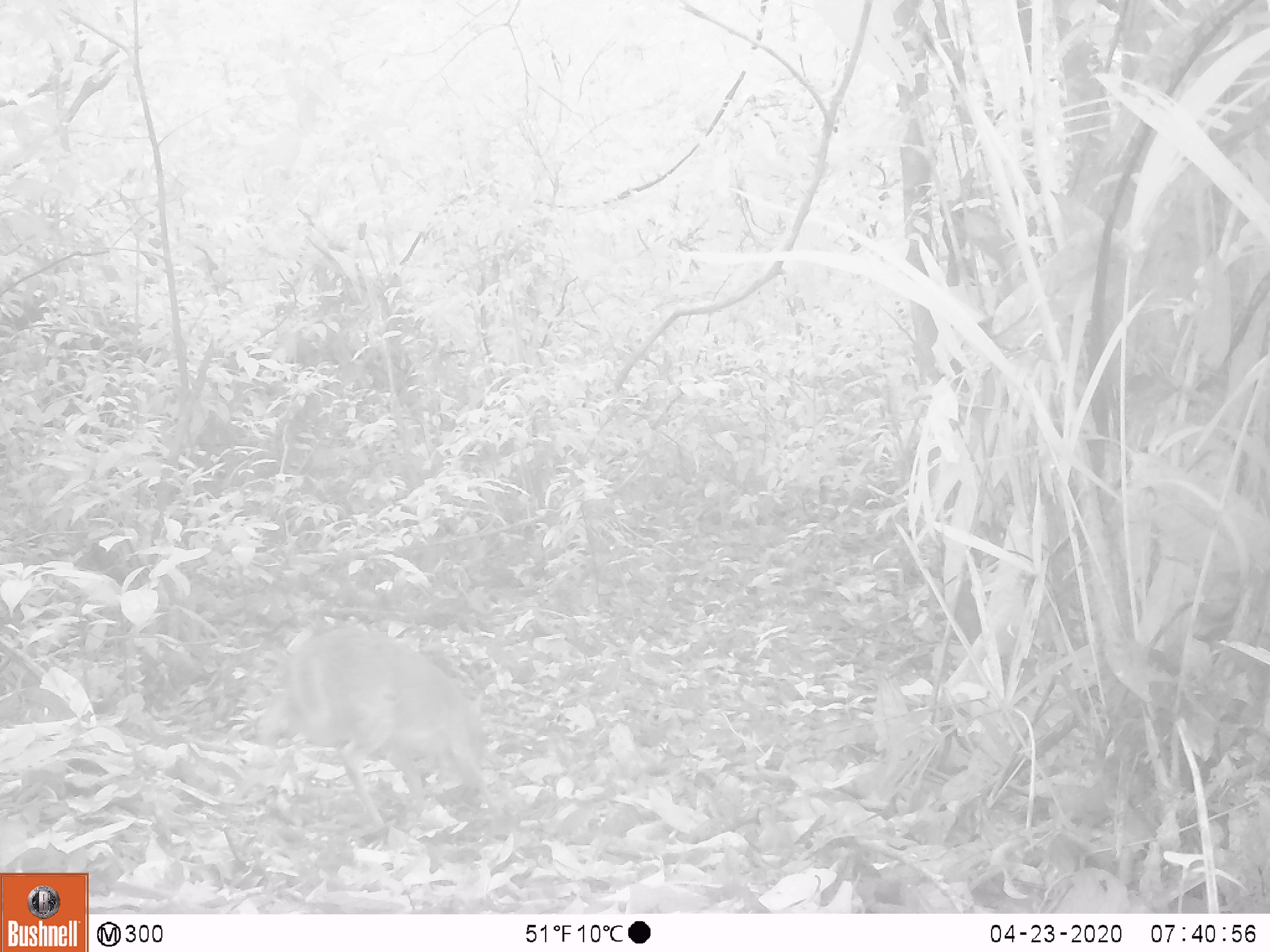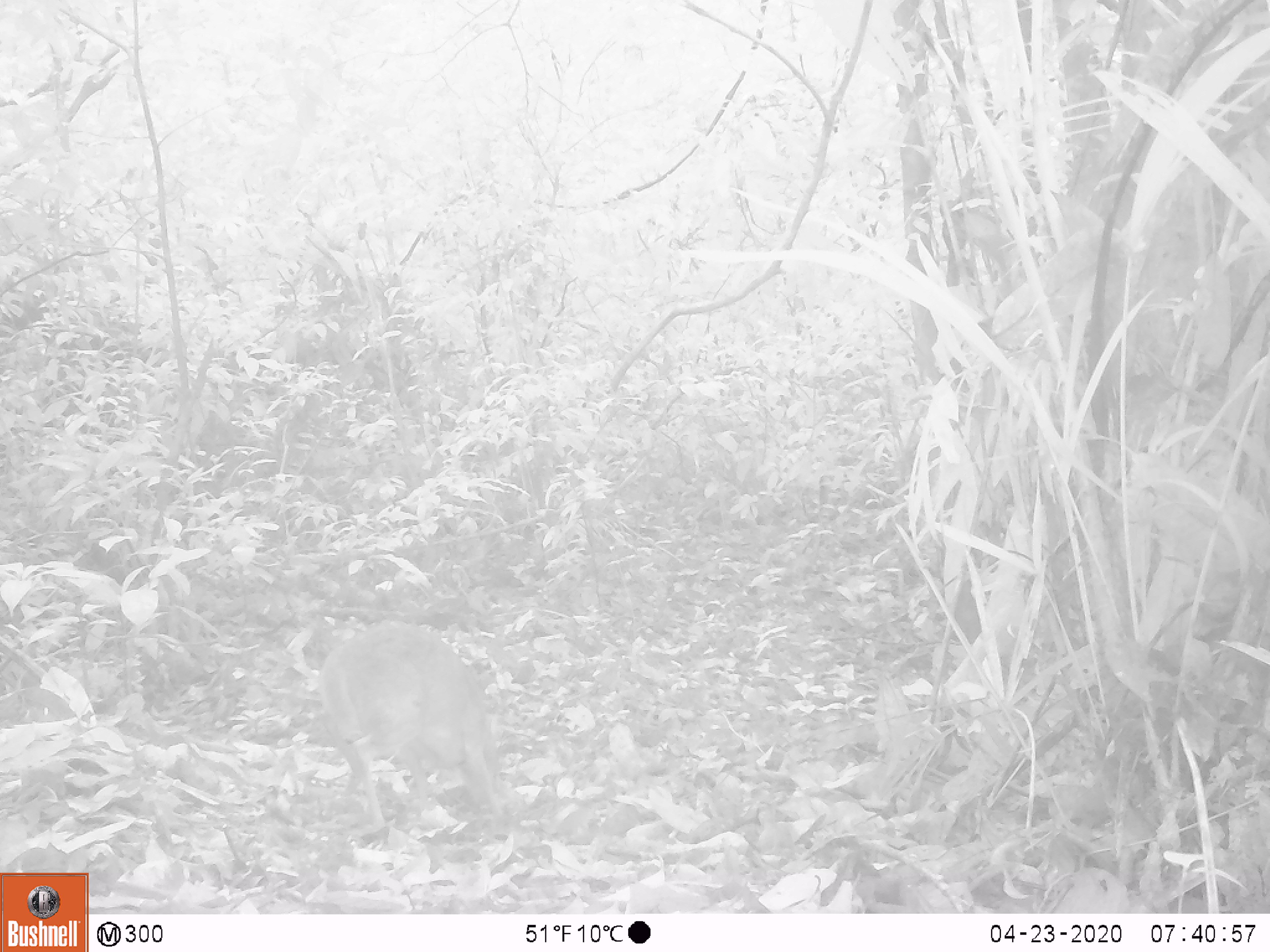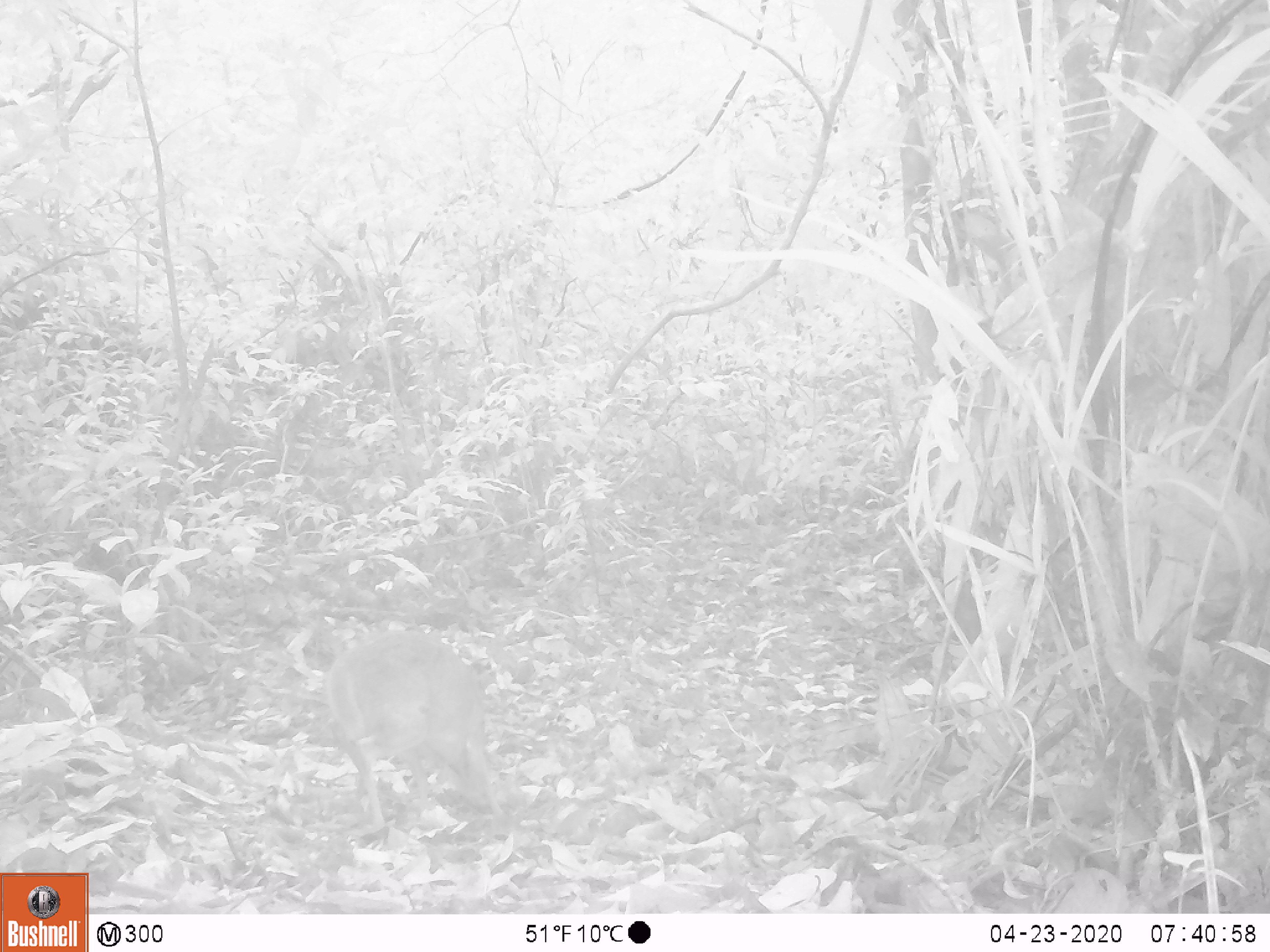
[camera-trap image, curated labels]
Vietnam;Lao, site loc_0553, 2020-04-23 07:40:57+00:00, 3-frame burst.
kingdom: Animalia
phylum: Chordata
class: Mammalia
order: Artiodactyla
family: Tragulidae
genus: Moschiola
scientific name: Moschiola meminna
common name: chevrotain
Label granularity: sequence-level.